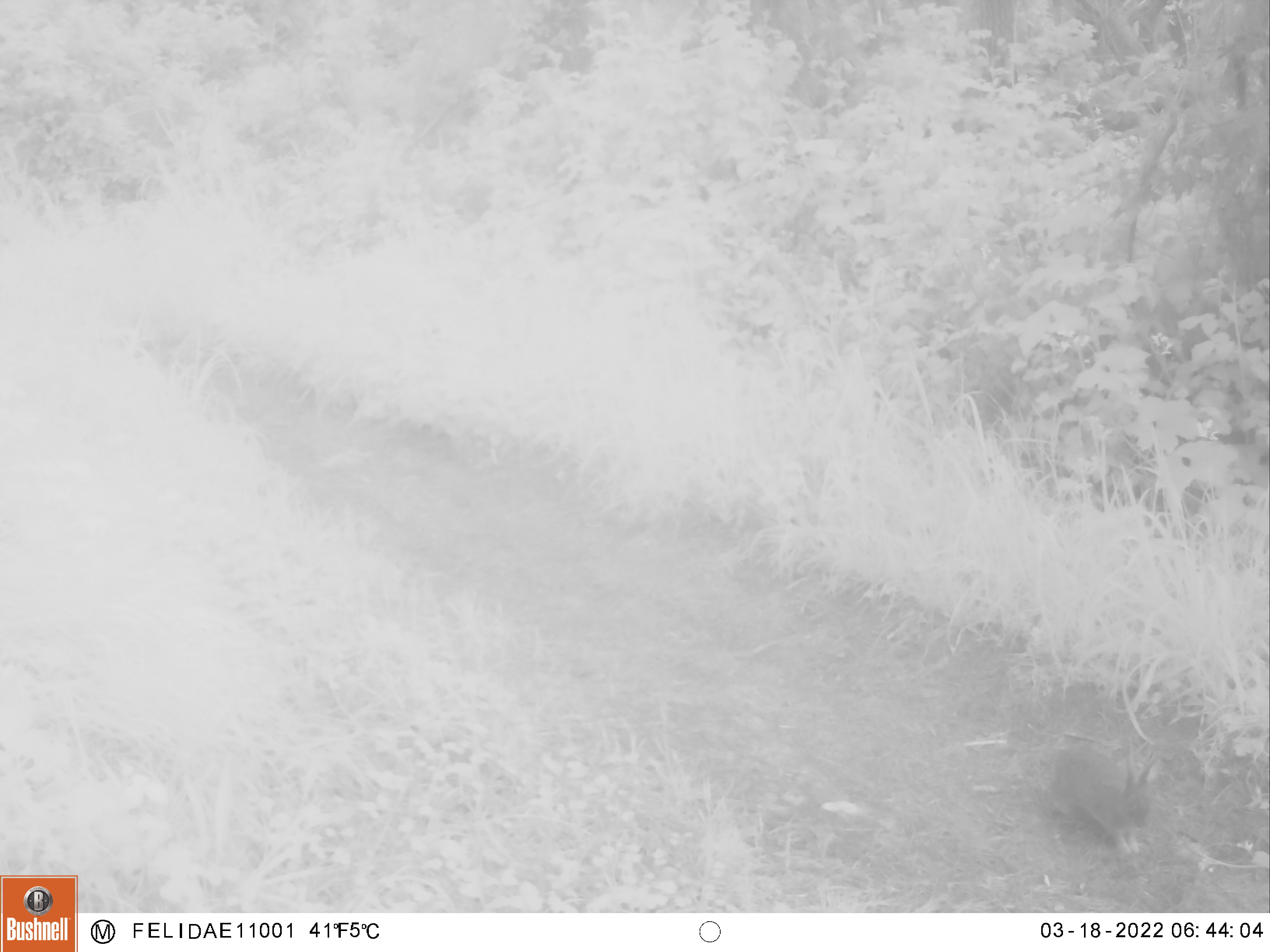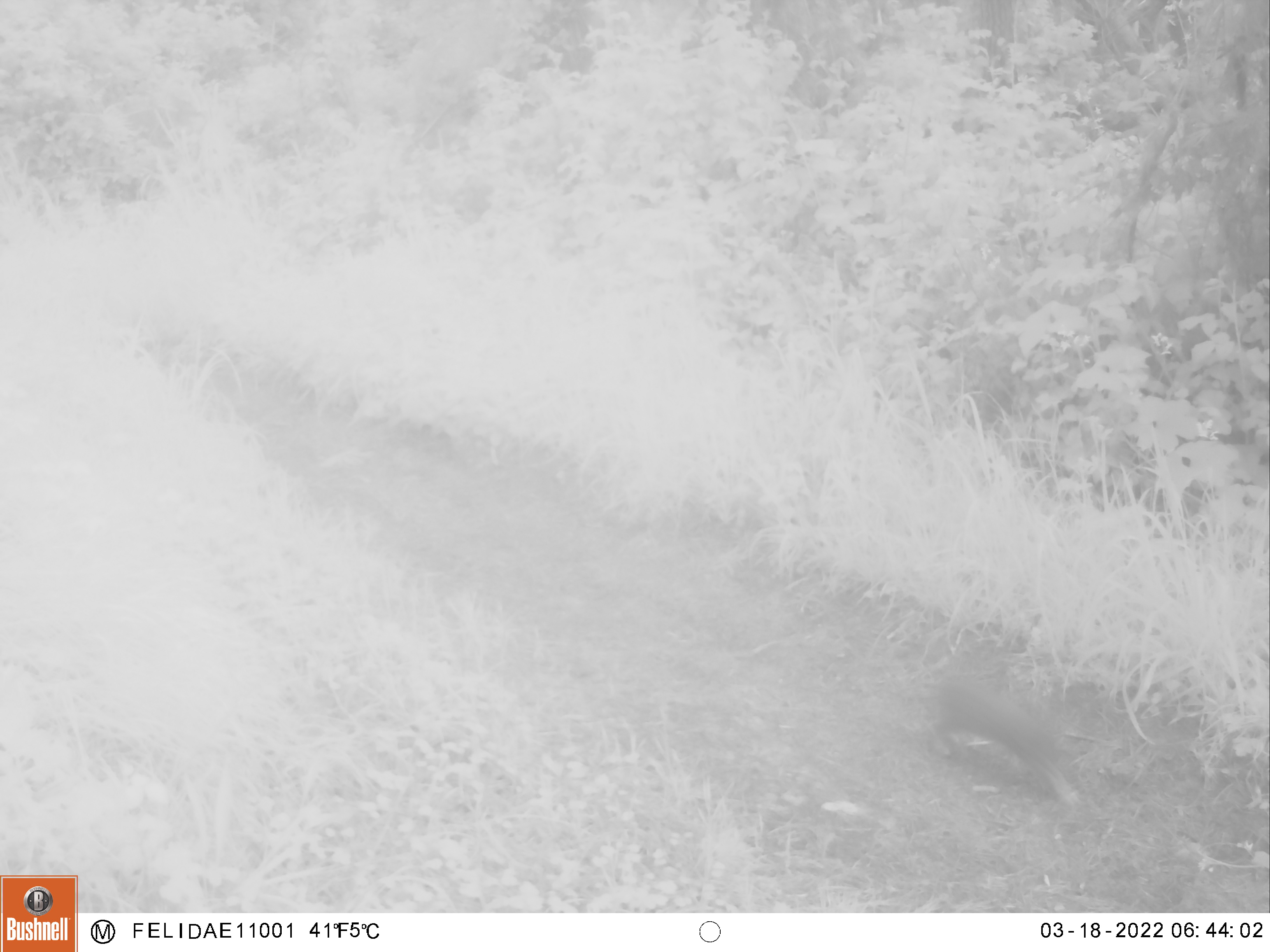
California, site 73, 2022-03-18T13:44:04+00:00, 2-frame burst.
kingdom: Animalia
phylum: Chordata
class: Mammalia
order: Lagomorpha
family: Leporidae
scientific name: Leporidae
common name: rabbit